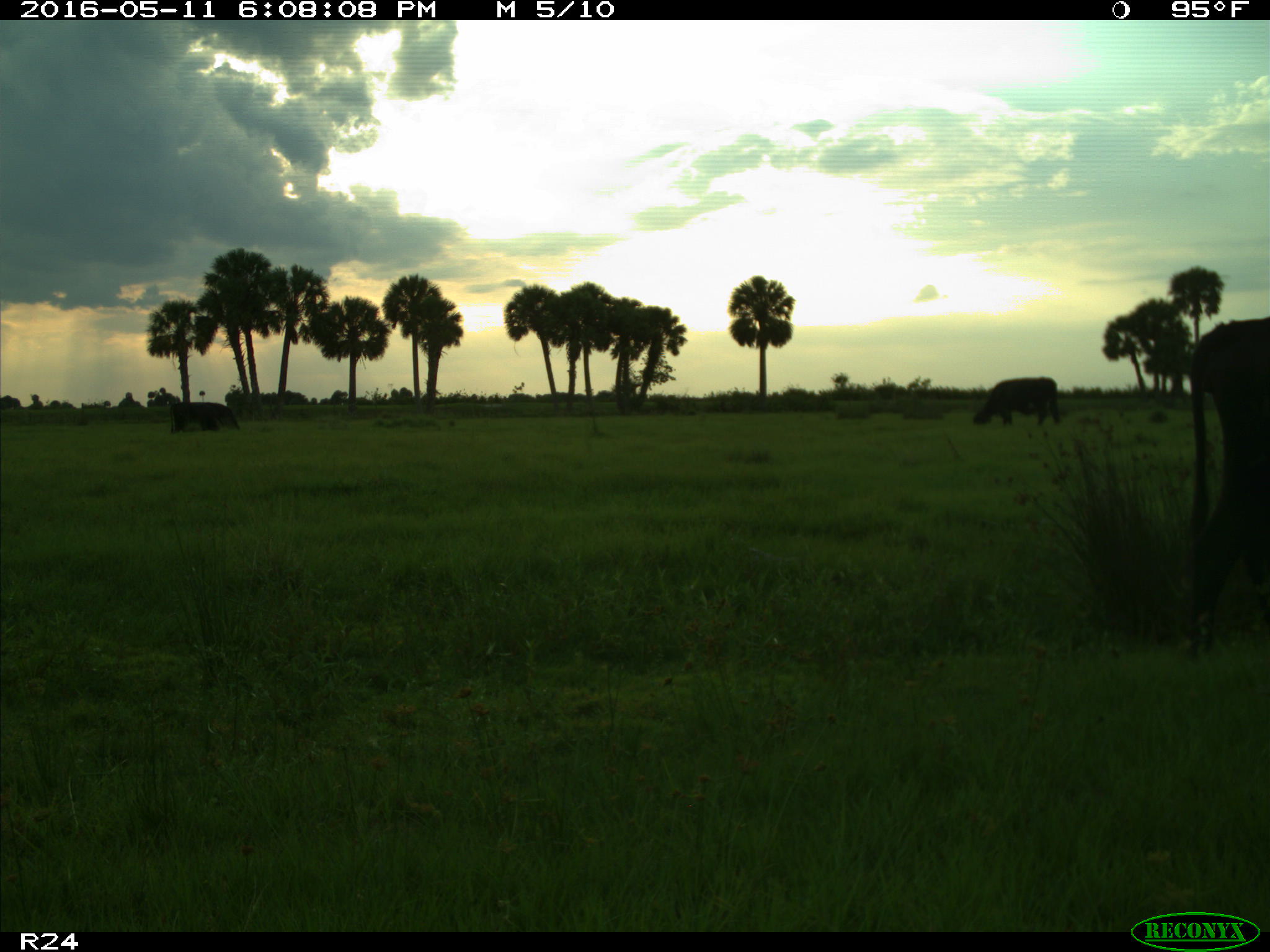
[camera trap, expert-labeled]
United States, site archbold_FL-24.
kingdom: Animalia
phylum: Chordata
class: Mammalia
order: Artiodactyla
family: Bovidae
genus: Bos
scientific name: Bos taurus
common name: domestic cow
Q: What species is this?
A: Bos taurus (domestic cow).